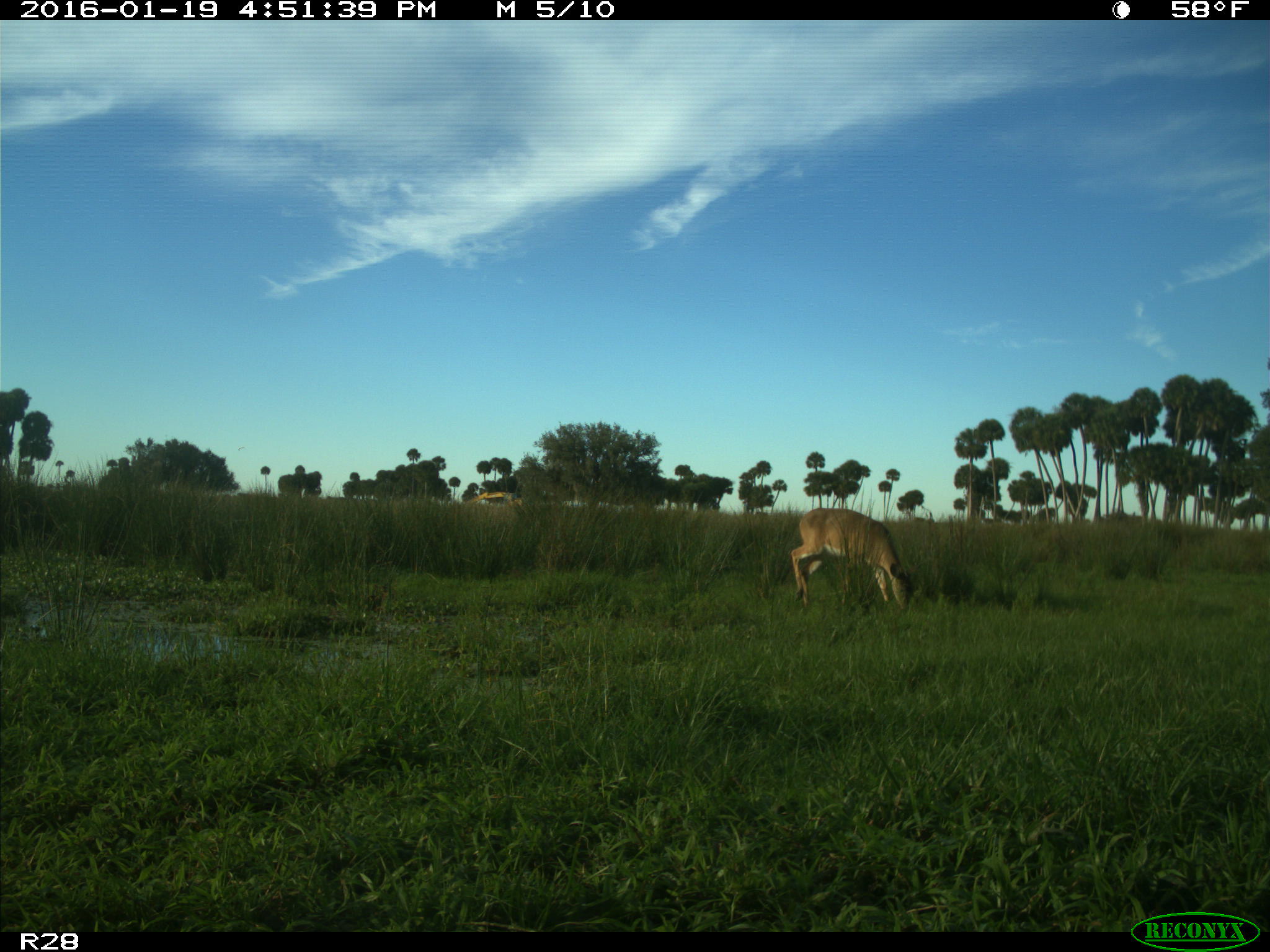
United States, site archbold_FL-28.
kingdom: Animalia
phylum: Chordata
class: Mammalia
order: Artiodactyla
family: Cervidae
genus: Odocoileus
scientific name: Odocoileus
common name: deer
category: unidentified deer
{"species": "unidentified deer (deer) (Odocoileus)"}